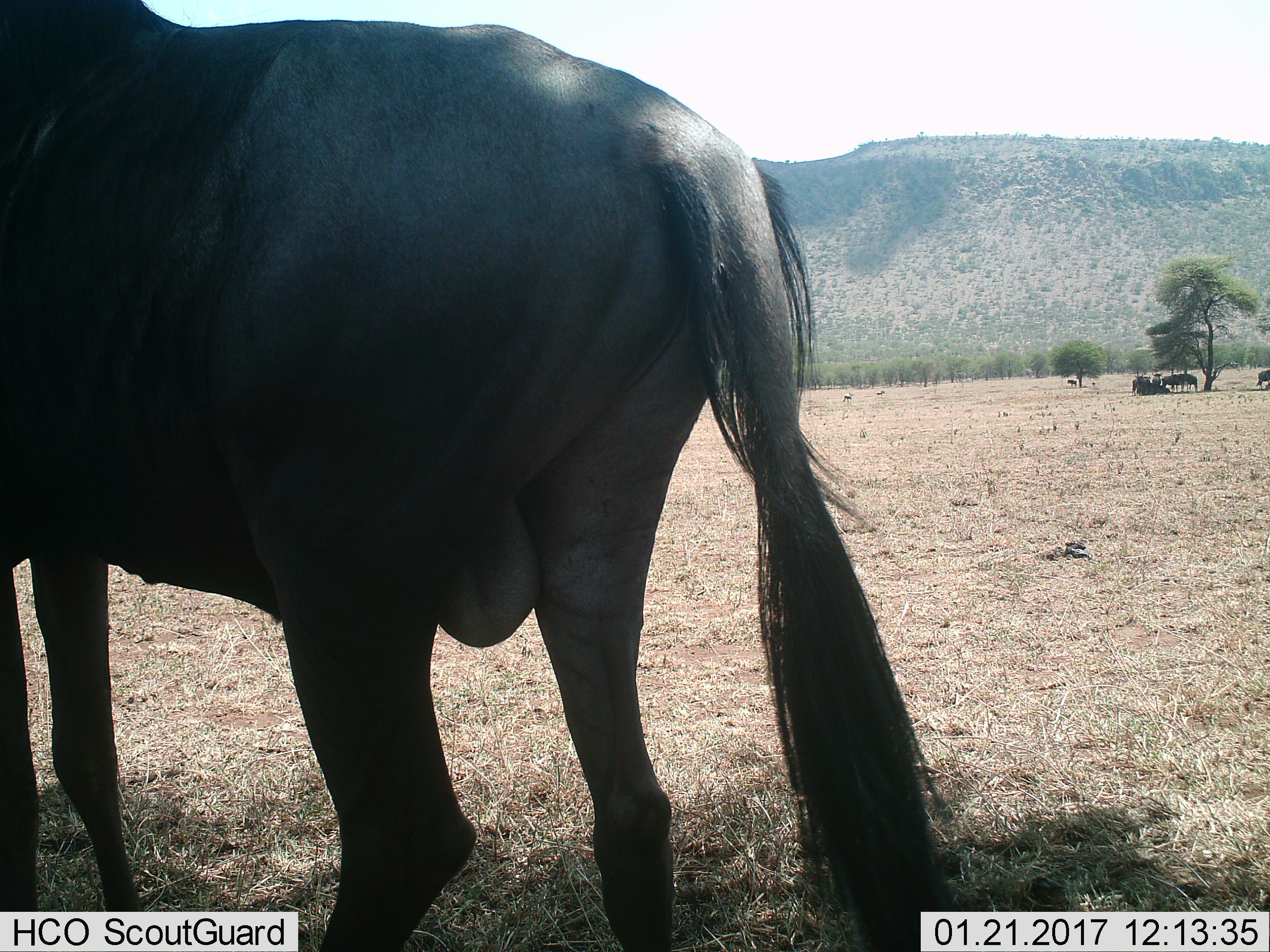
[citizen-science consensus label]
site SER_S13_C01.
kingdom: Animalia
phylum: Chordata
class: Mammalia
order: Artiodactyla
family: Bovidae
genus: Connochaetes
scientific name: Connochaetes taurinus taurinus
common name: blue wildebeest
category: wildebeestblue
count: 8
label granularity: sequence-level